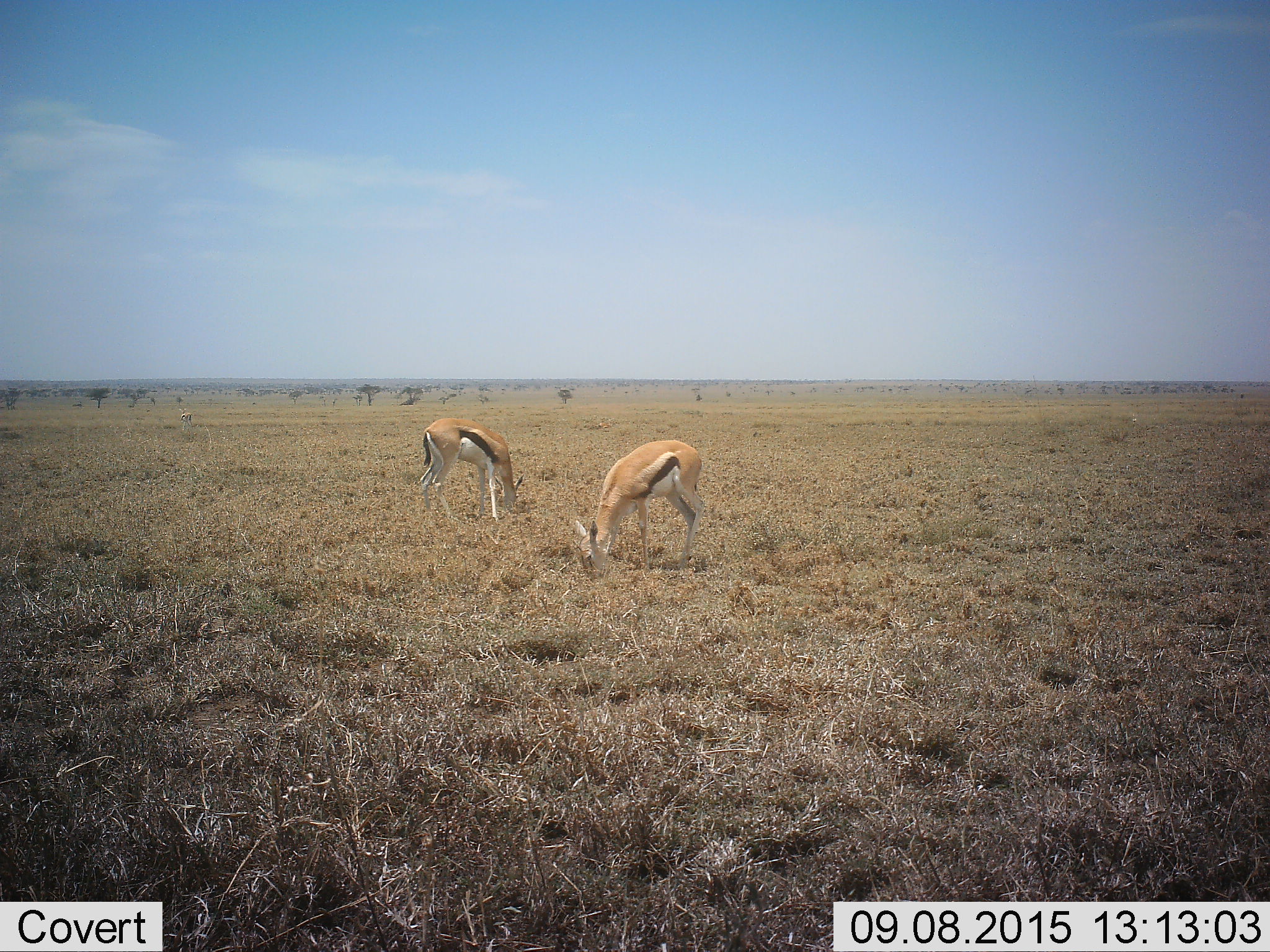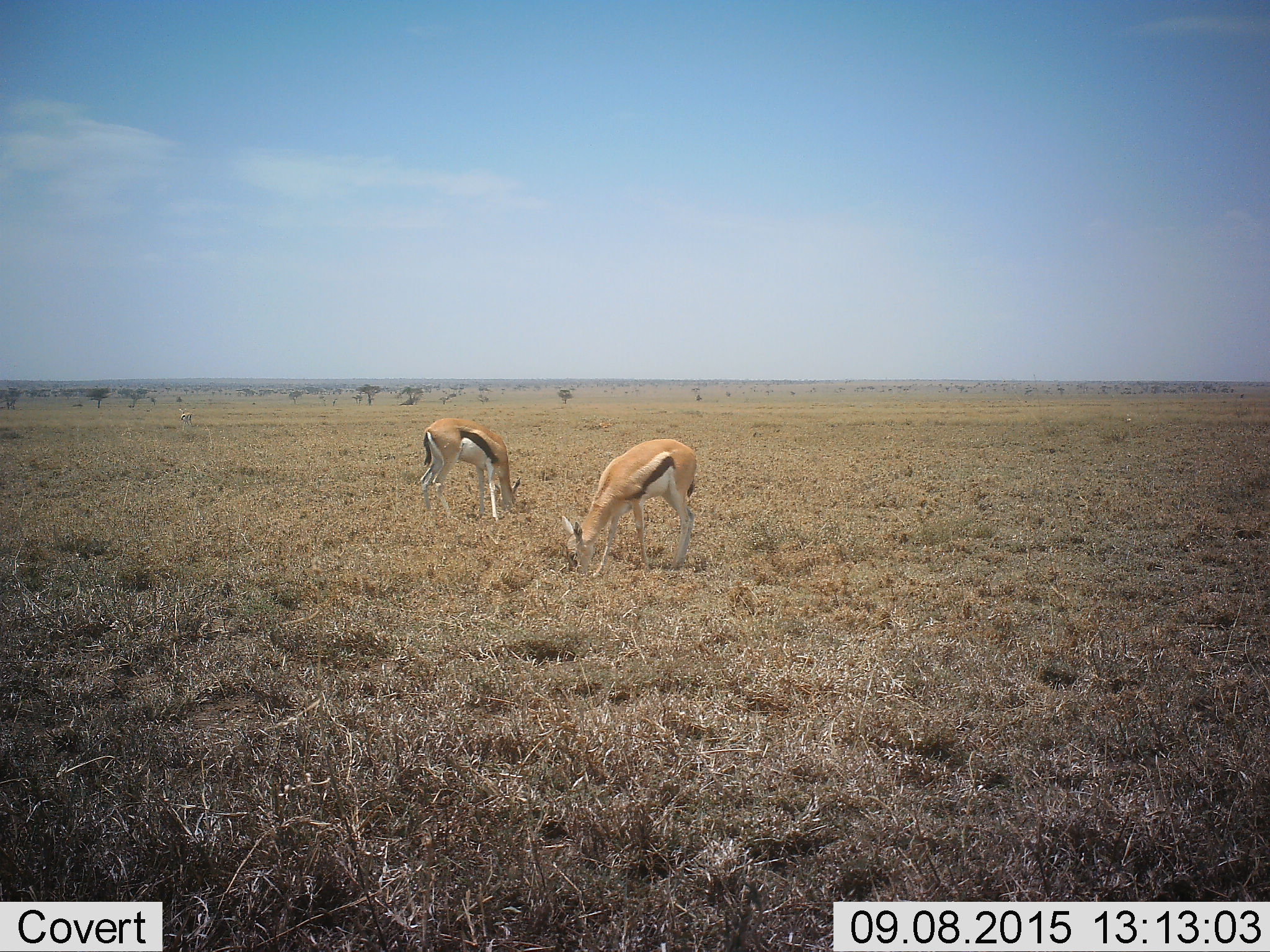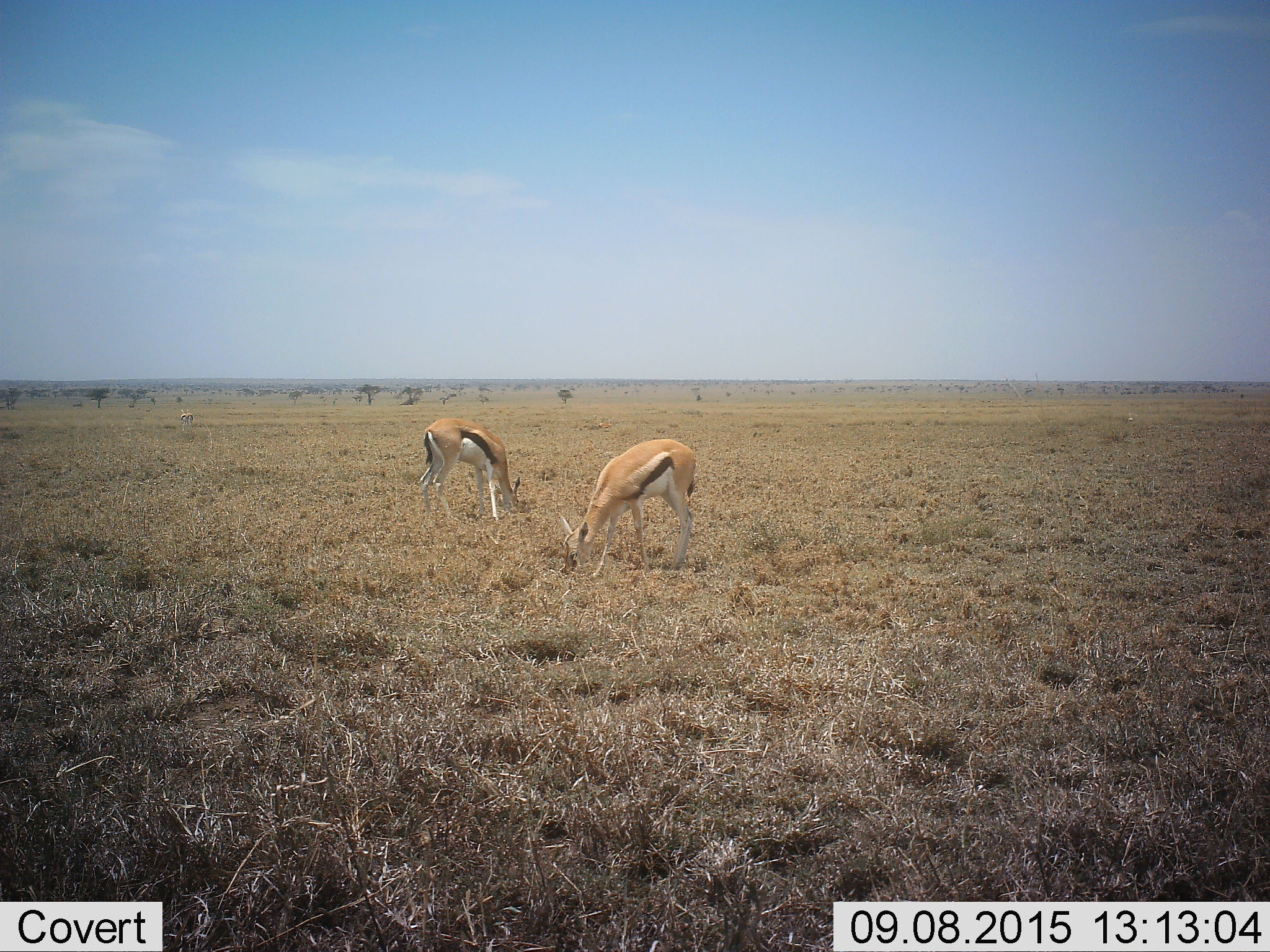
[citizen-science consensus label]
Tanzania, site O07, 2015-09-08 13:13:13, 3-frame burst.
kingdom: Animalia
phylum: Chordata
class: Mammalia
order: Artiodactyla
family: Bovidae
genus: Eudorcas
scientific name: Eudorcas thomsonii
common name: thomson's gazelle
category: gazellethomsons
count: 2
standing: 43%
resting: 0%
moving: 0%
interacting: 0%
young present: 0%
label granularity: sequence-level